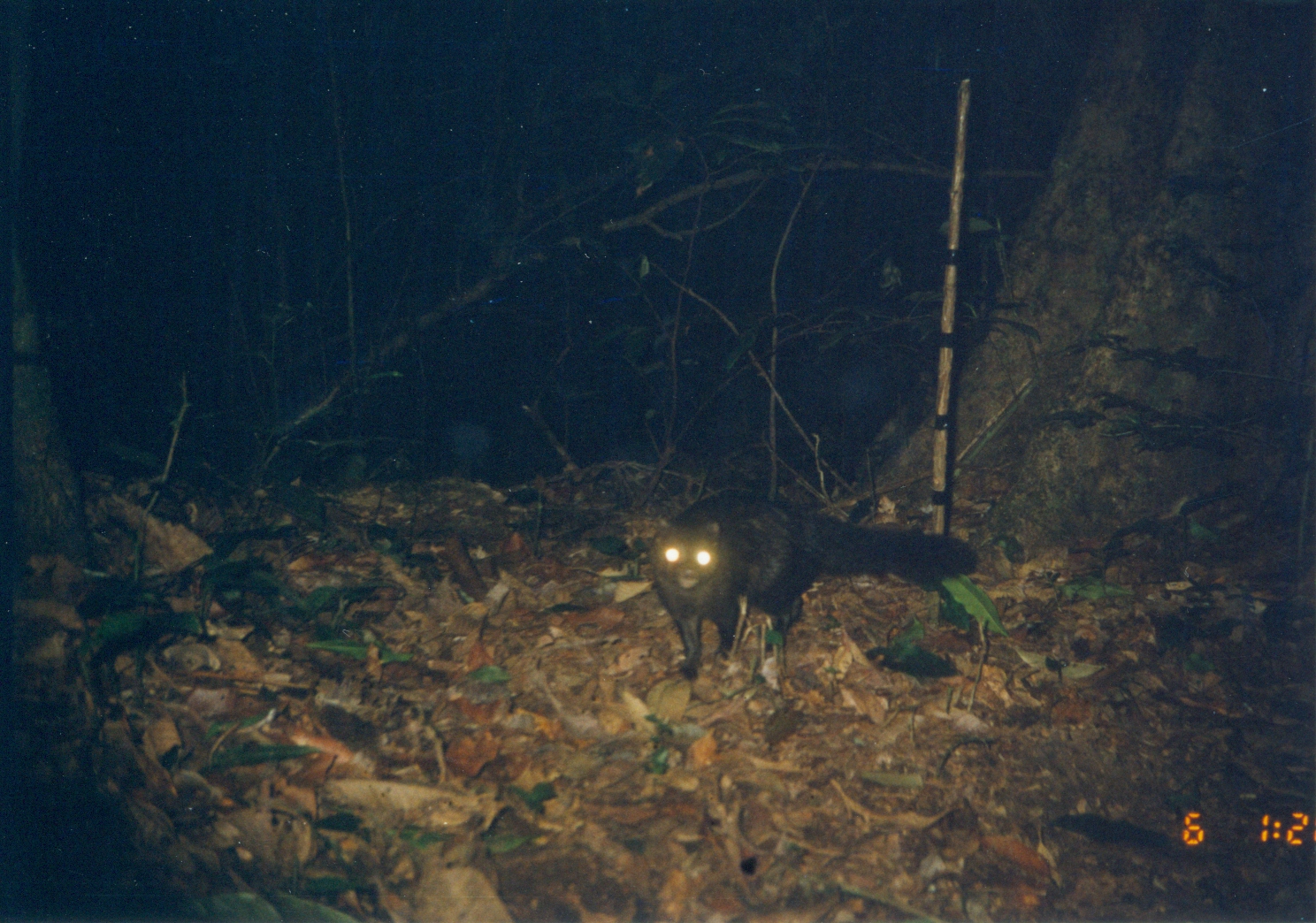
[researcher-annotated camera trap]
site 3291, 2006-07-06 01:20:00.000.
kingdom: Animalia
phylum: Chordata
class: Mammalia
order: Carnivora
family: Herpestidae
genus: Bdeogale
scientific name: Bdeogale crassicauda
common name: bushy-tailed mongoose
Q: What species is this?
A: Bdeogale crassicauda (bushy-tailed mongoose).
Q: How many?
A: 1.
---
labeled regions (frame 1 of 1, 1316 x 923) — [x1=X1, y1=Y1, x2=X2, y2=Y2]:
bdeogale crassicauda: [x1=645, y1=484, x2=980, y2=679]